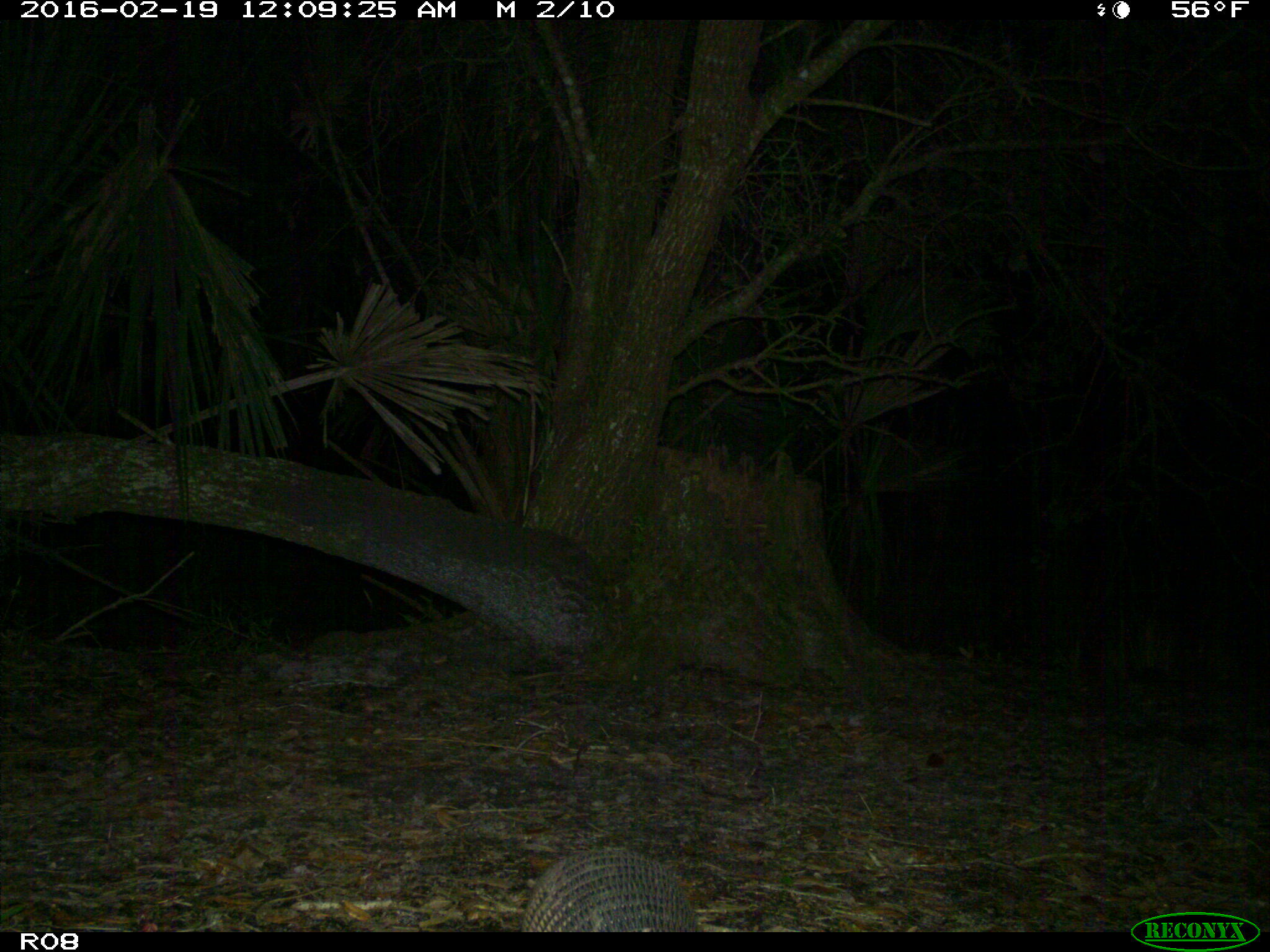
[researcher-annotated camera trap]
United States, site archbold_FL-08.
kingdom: Animalia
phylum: Chordata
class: Mammalia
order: Cingulata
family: Dasypodidae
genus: Dasypus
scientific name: Dasypus novemcinctus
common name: nine-banded armadillo